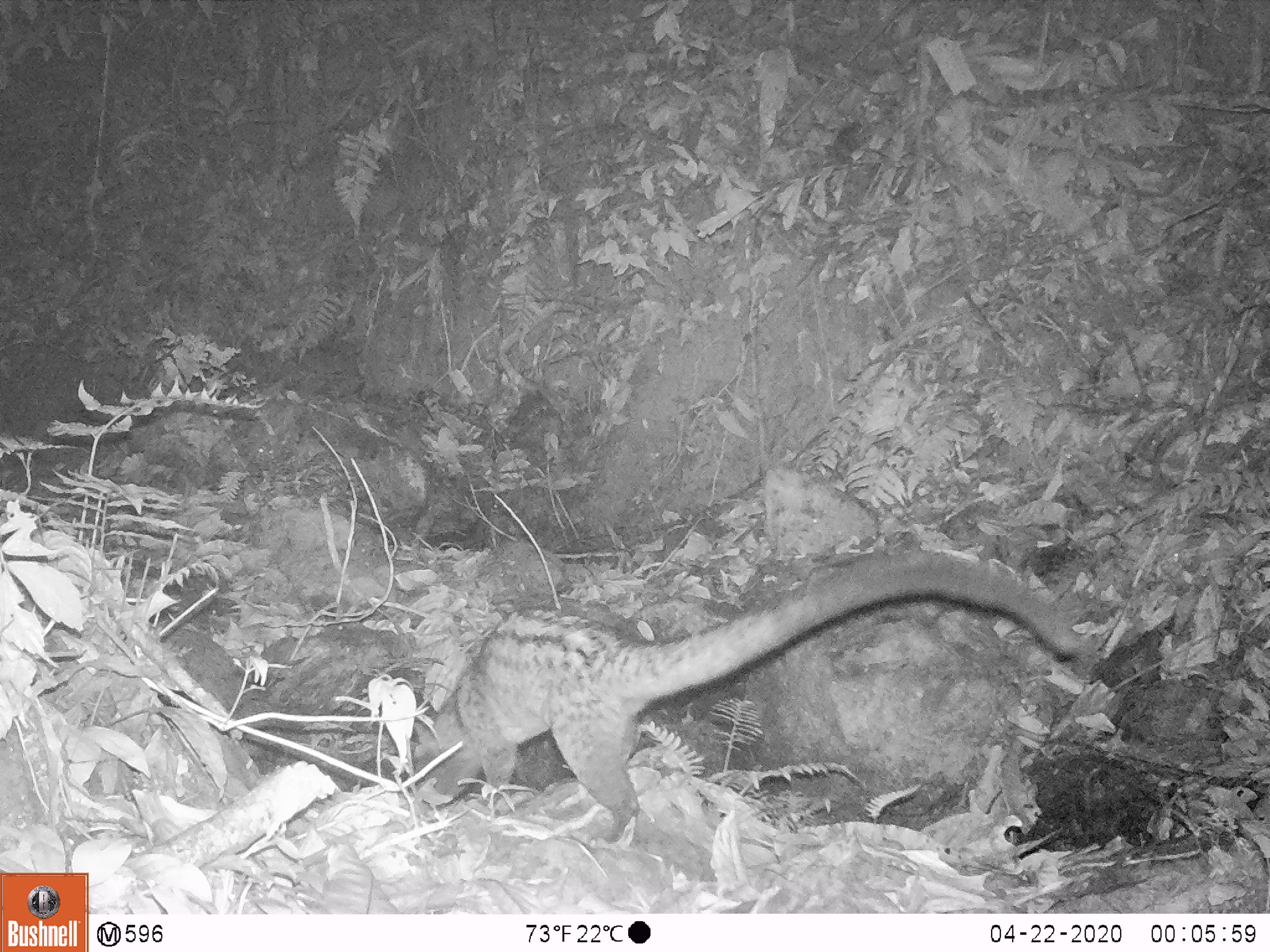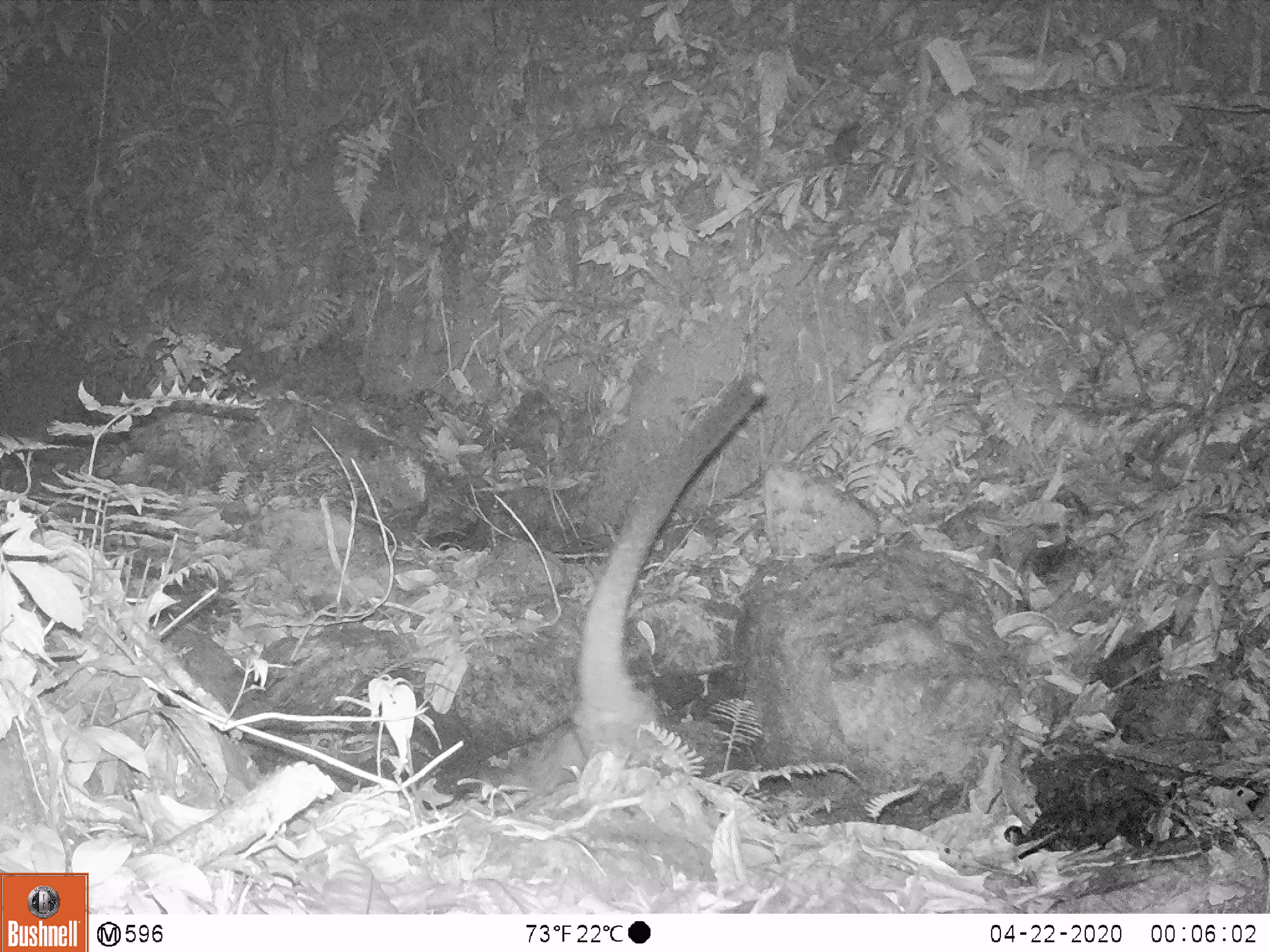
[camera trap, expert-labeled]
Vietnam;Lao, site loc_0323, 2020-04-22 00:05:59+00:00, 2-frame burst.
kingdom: Animalia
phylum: Chordata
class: Mammalia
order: Carnivora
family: Viverridae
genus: Paradoxurus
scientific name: Paradoxurus hermaphroditus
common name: common palm civet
Common palm civet (Paradoxurus hermaphroditus). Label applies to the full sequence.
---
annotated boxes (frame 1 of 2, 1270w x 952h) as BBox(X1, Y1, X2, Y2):
common palm civet: BBox(407, 548, 1081, 845)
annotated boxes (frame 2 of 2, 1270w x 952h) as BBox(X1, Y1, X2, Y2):
common palm civet: BBox(470, 372, 769, 800)